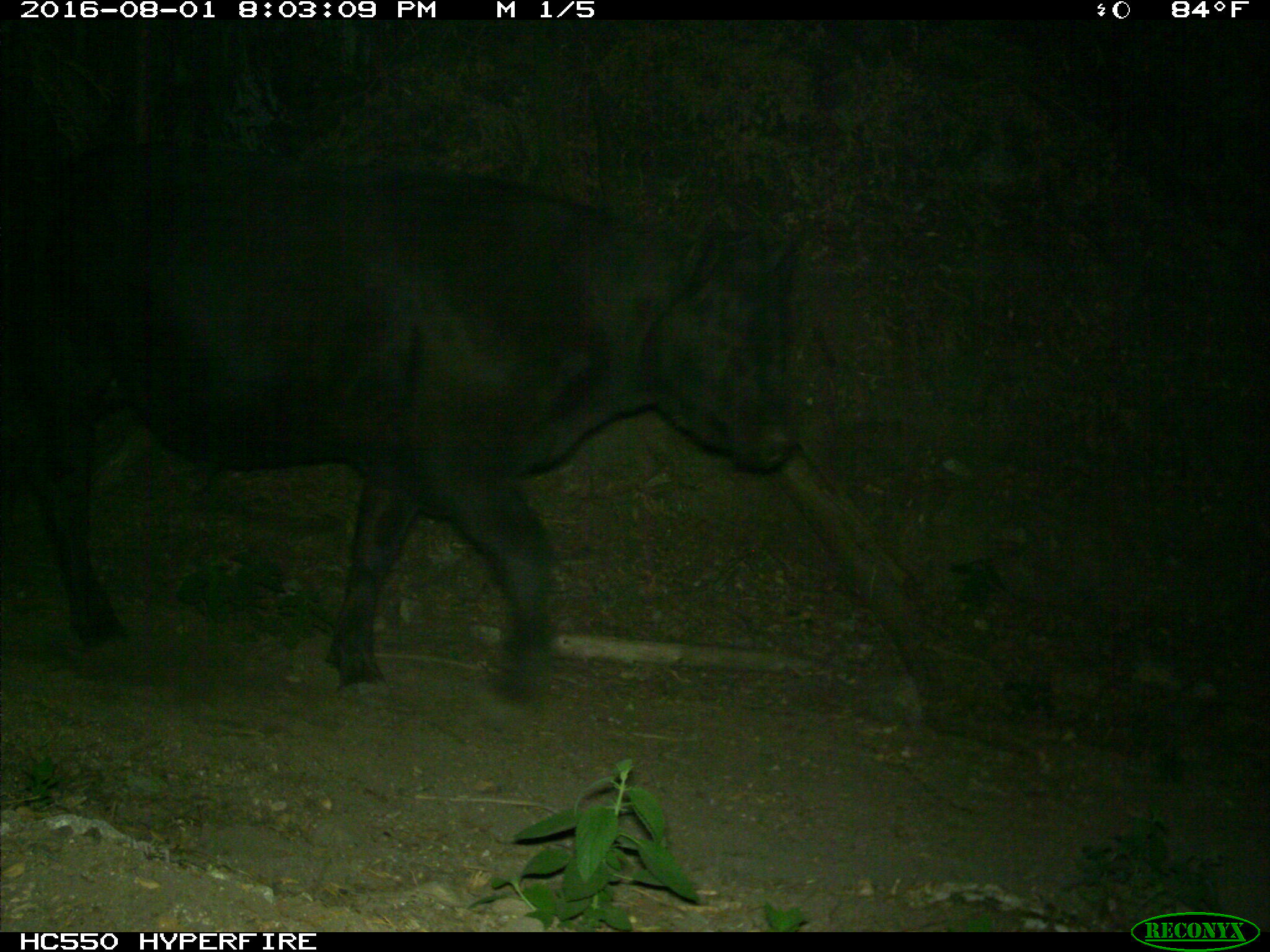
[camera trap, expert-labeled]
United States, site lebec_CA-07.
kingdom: Animalia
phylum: Chordata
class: Mammalia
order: Artiodactyla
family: Bovidae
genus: Bos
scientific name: Bos taurus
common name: domestic cow